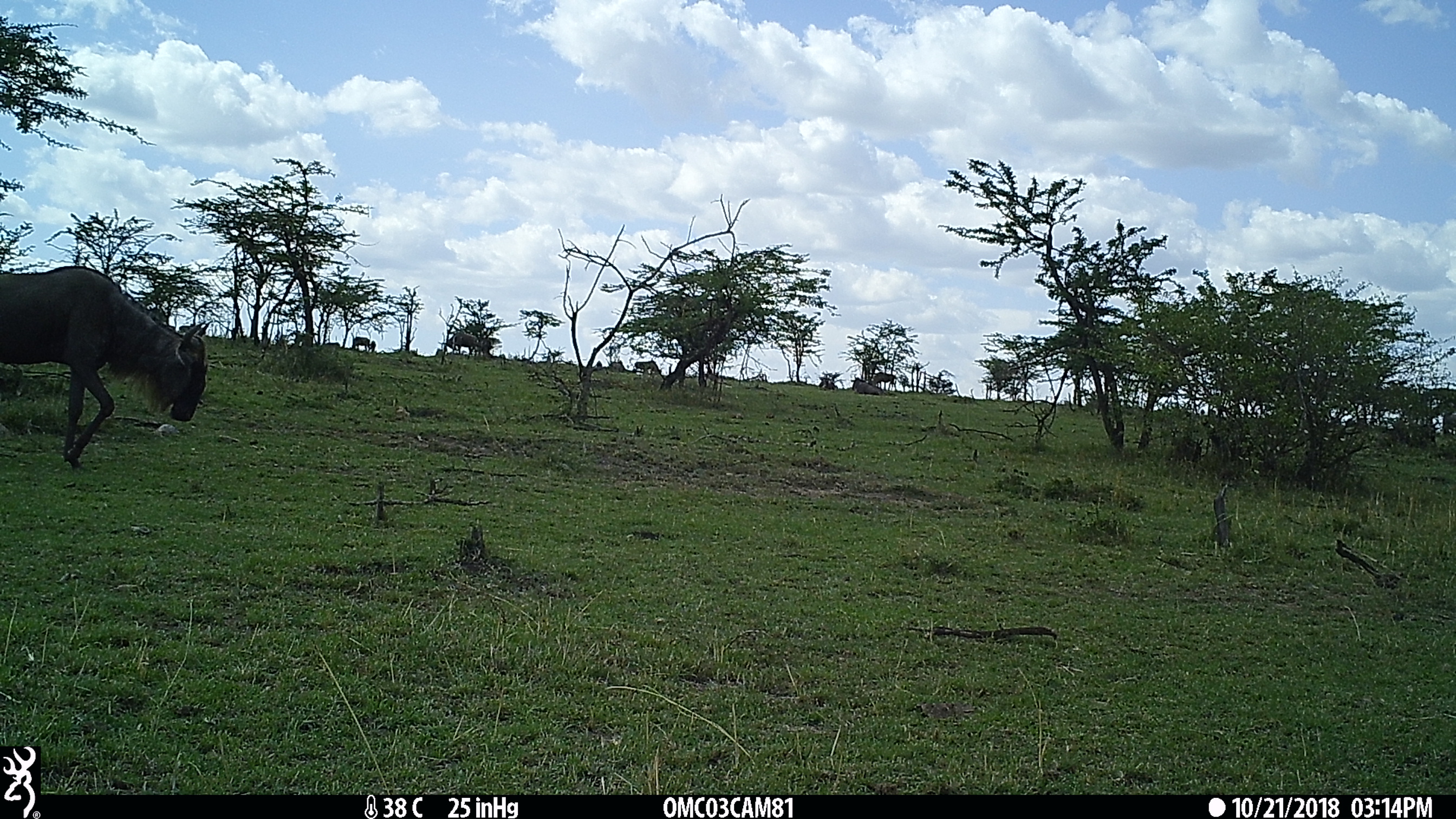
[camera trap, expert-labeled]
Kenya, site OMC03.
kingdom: Animalia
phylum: Chordata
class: Mammalia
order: Artiodactyla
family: Bovidae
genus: Connochaetes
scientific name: Connochaetes taurinus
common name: blue wildebeest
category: wildebeest